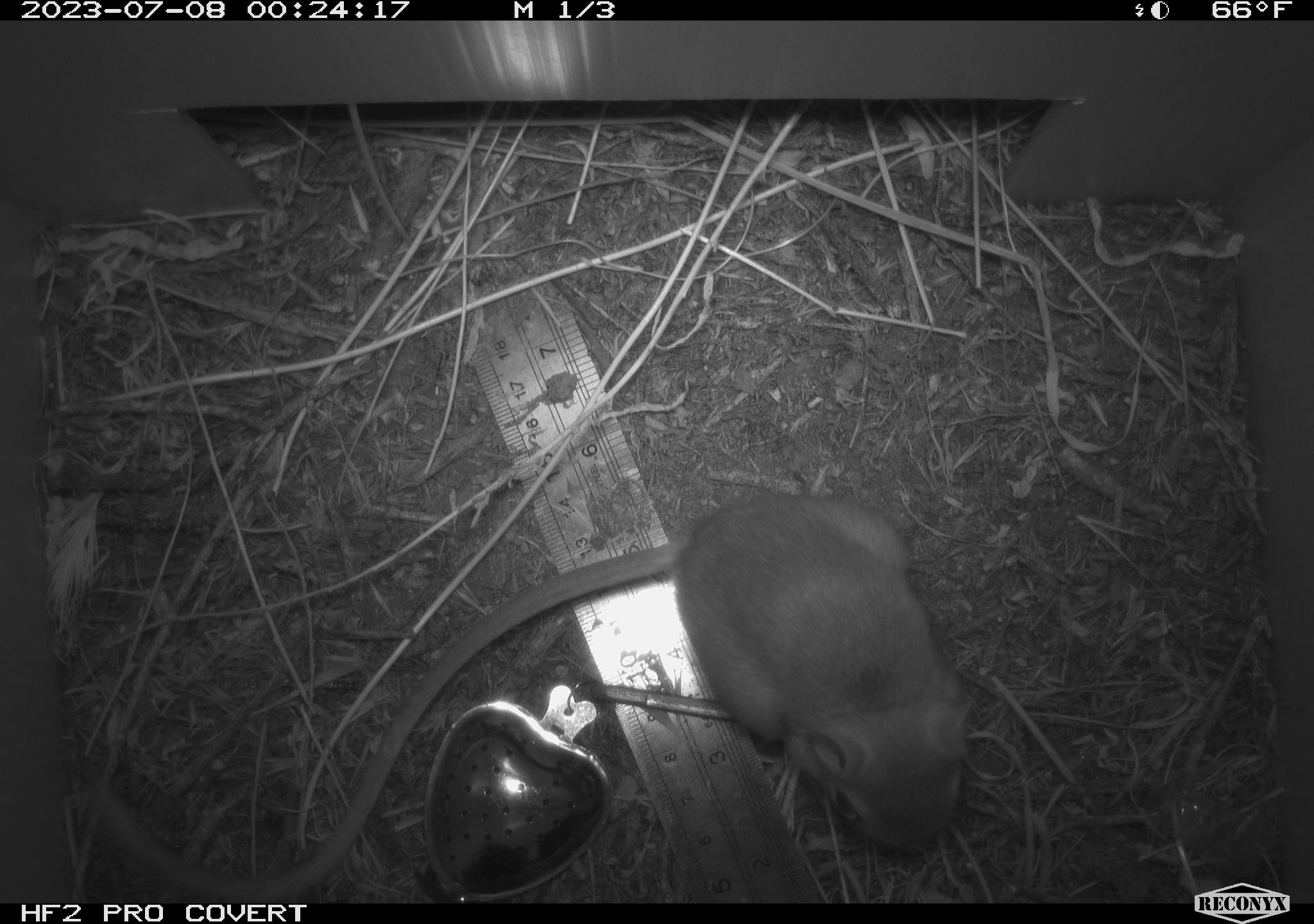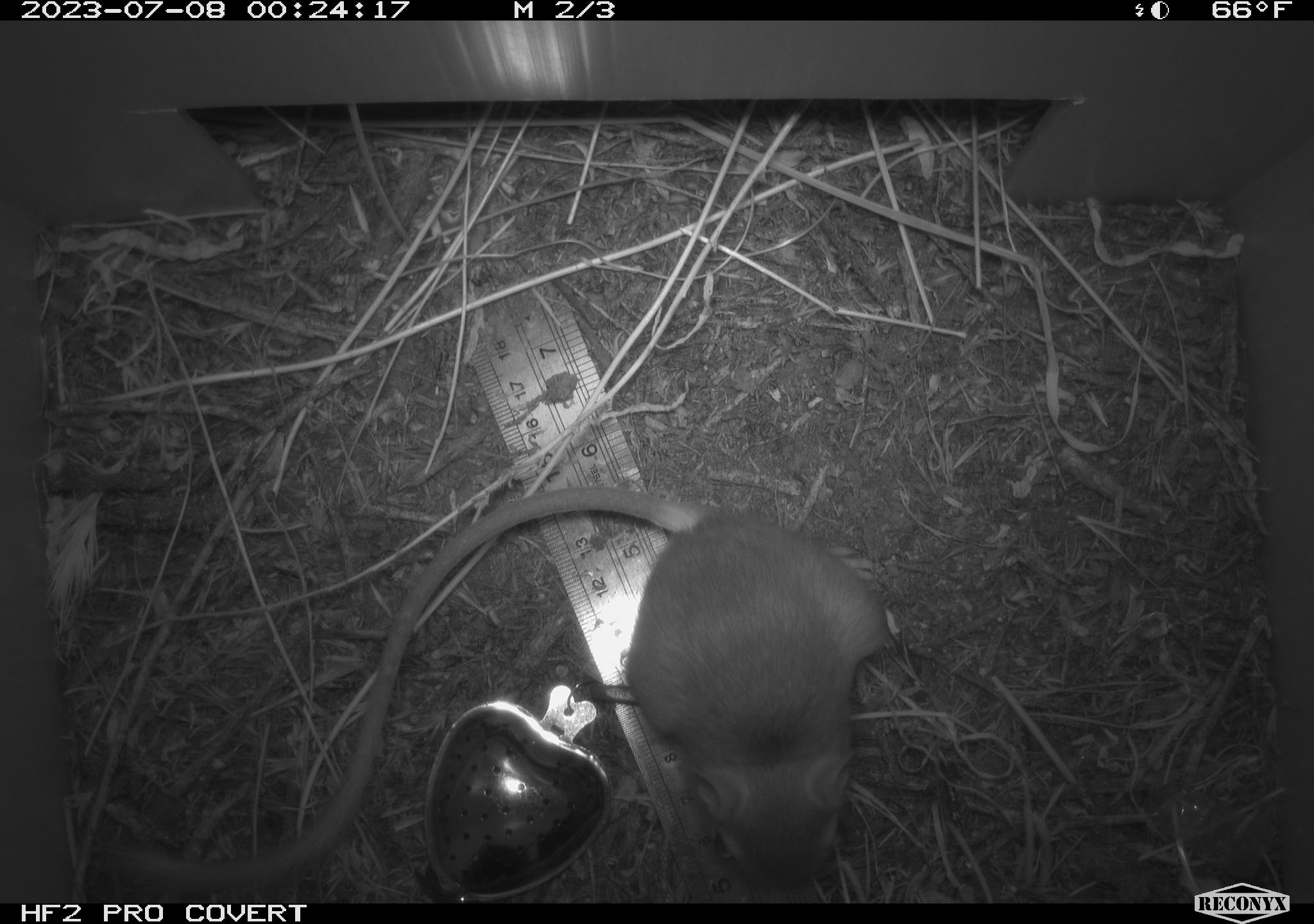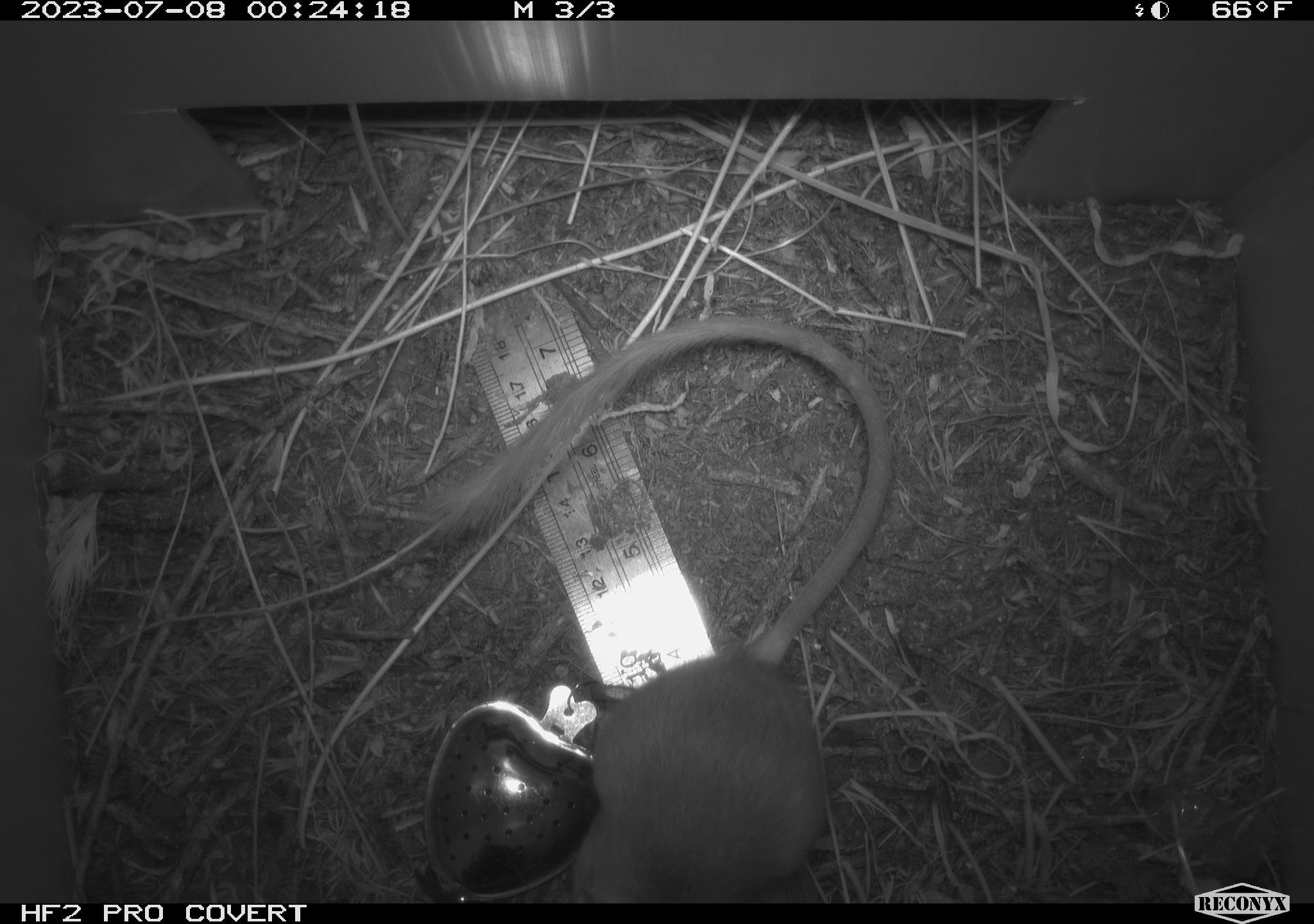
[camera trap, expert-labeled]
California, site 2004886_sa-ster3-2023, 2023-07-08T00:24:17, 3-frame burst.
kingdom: Animalia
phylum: Chordata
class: Mammalia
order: Rodentia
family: Heteromyidae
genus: Dipodomys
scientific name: Dipodomys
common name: kangaroo rats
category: dipodomys species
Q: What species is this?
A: Dipodomys species (kangaroo rats) (Dipodomys).